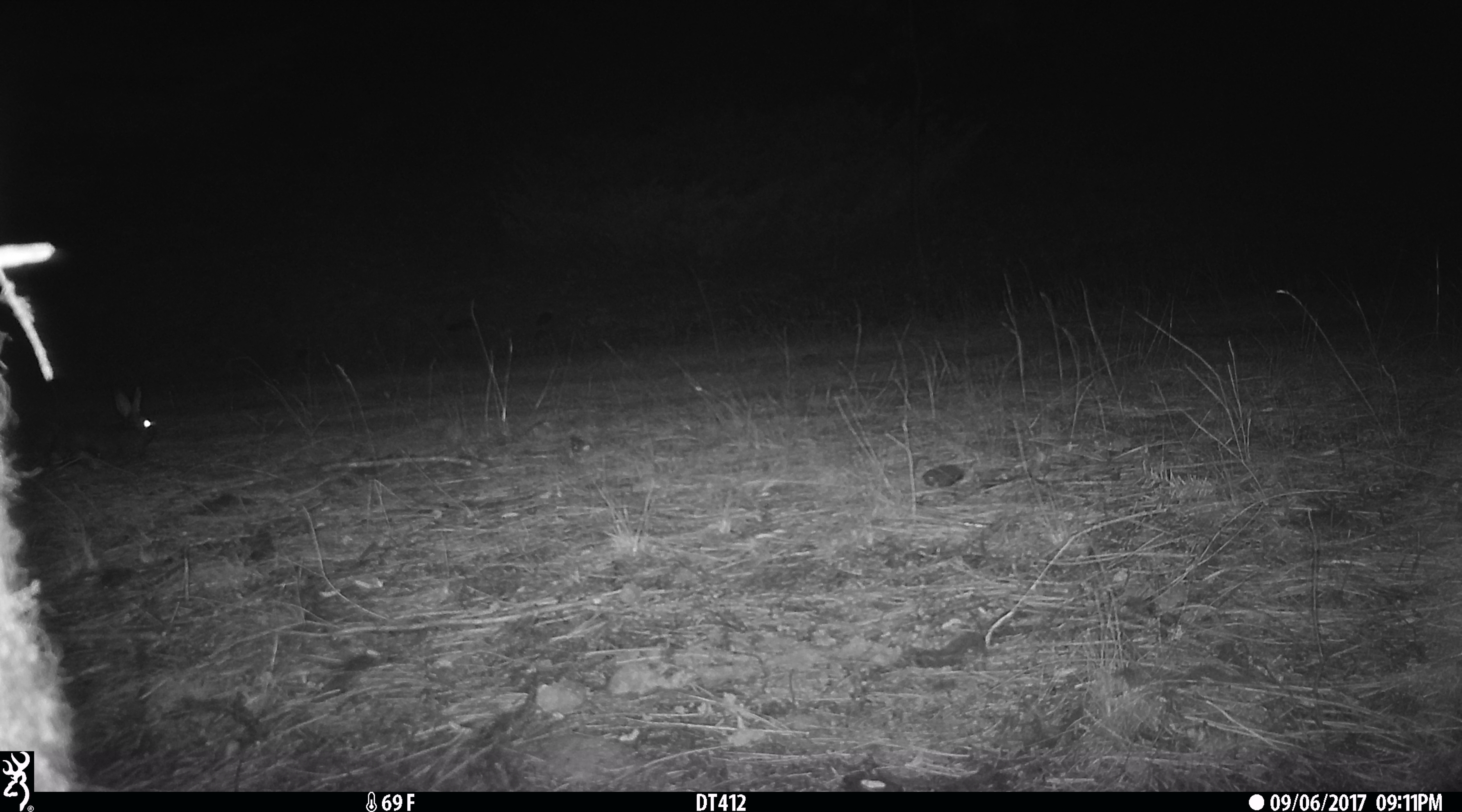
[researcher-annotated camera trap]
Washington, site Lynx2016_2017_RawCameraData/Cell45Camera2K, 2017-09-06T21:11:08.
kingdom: Animalia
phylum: Chordata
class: Mammalia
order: Lagomorpha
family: Leporidae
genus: Lepus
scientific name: Lepus americanus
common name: snowshoe hare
Lepus americanus (snowshoe hare). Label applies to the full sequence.